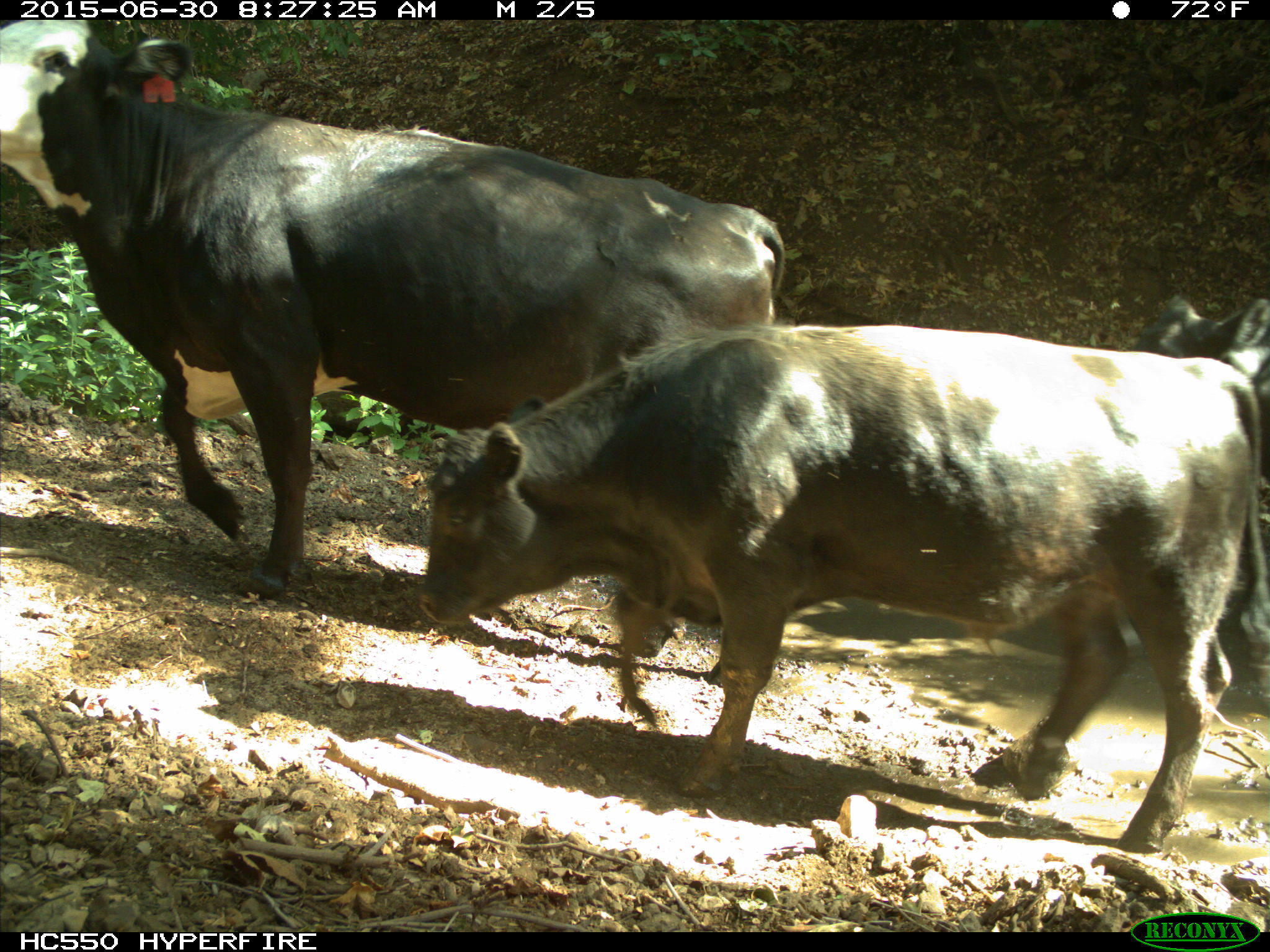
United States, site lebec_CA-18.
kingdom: Animalia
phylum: Chordata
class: Mammalia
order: Artiodactyla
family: Bovidae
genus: Bos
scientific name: Bos taurus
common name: domestic cow